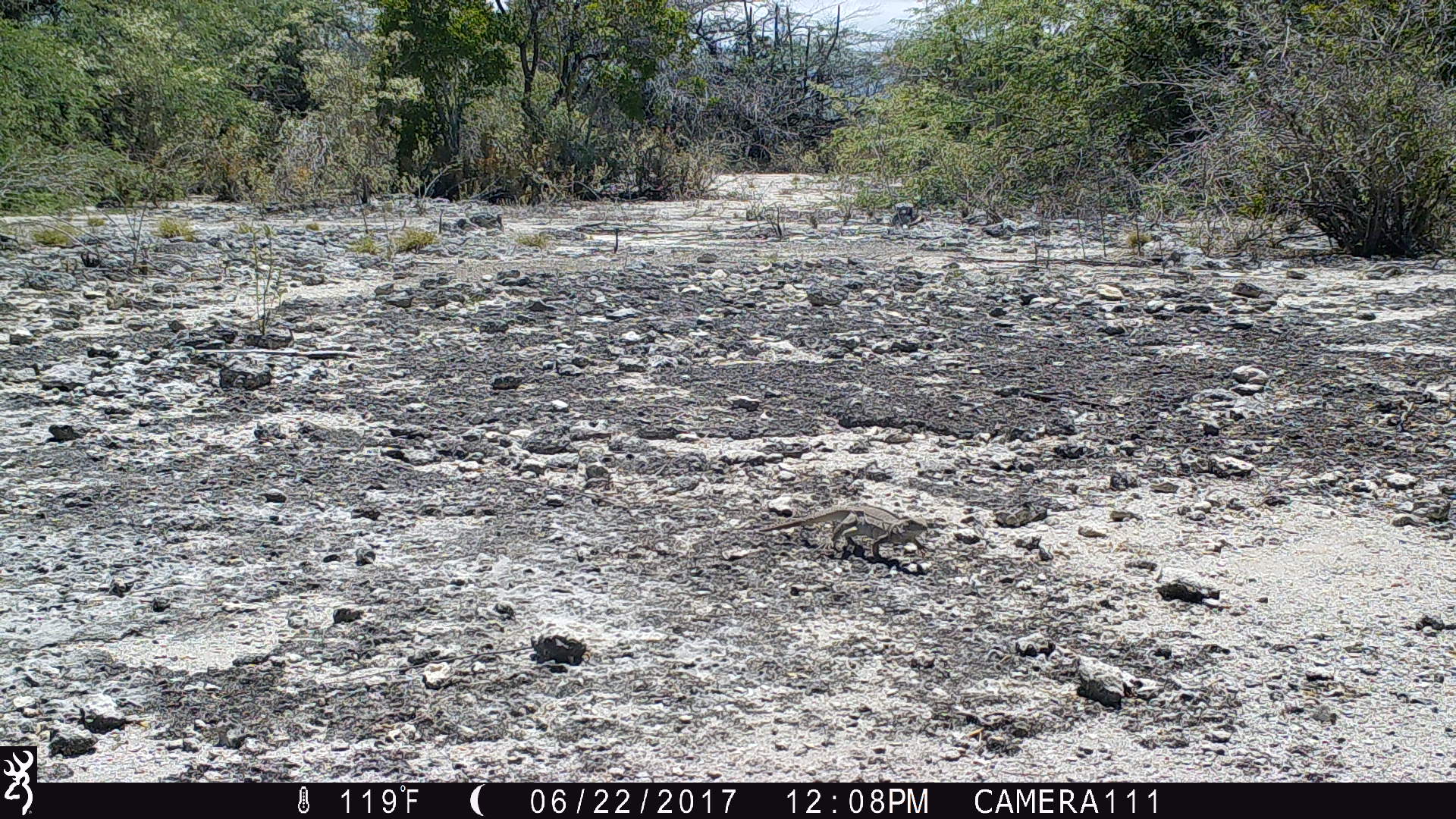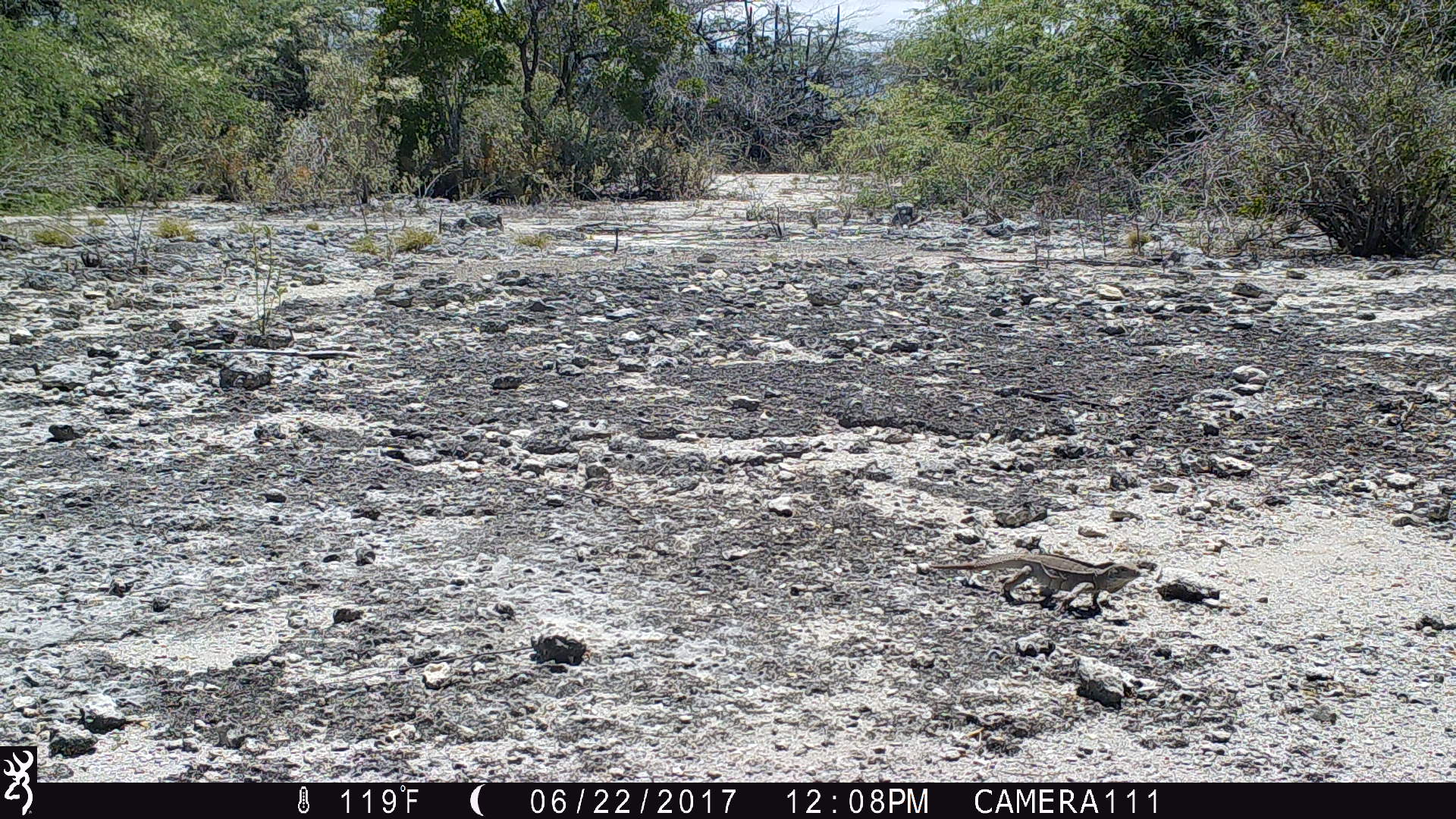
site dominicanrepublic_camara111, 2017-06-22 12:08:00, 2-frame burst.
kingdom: Animalia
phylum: Chordata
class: Reptilia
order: Squamata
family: Iguanidae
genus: Iguana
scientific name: Iguana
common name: typical iguanas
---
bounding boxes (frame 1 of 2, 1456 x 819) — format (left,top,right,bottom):
iguana: (753,504,932,567)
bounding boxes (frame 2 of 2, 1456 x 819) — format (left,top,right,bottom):
iguana: (918,552,1160,617)